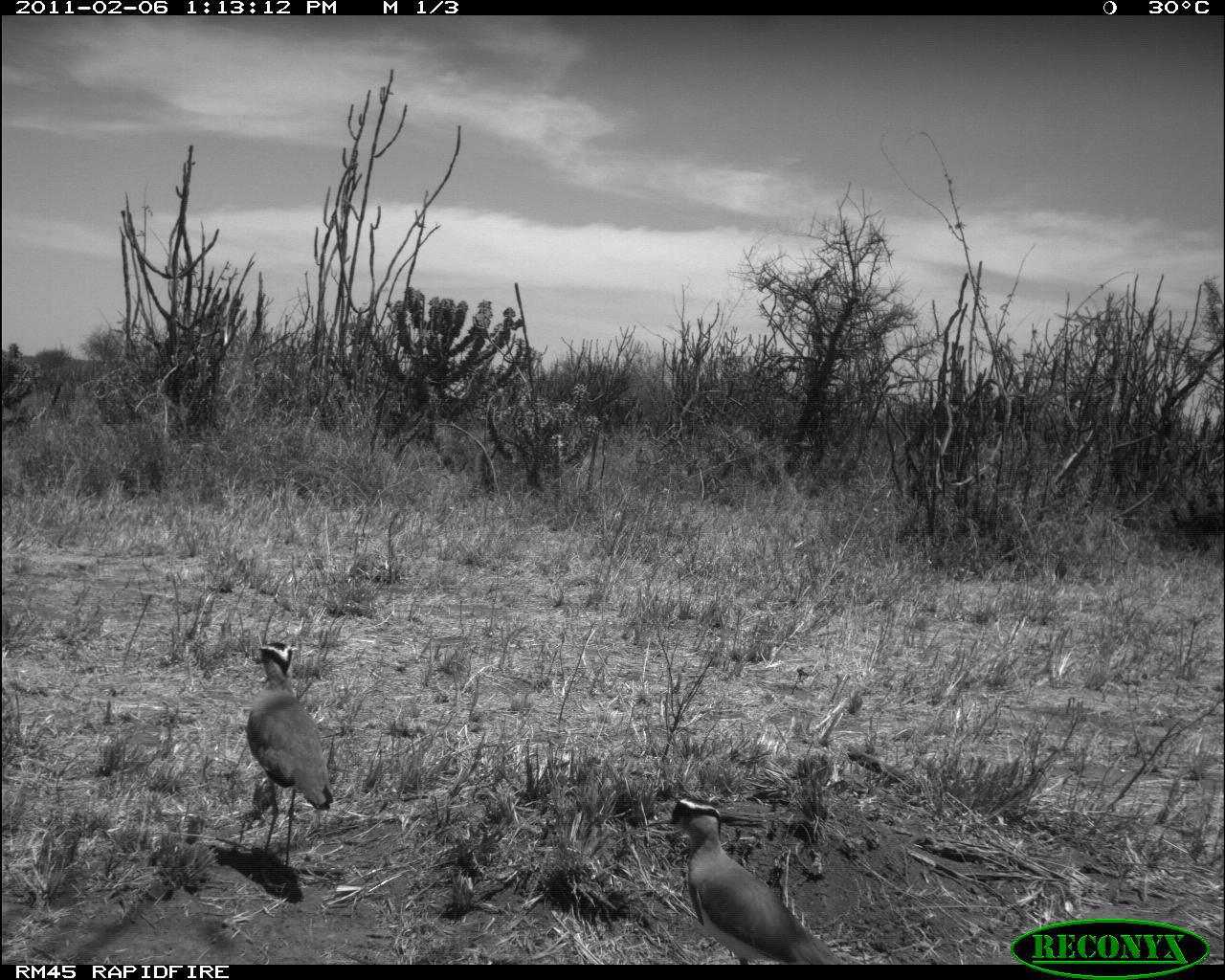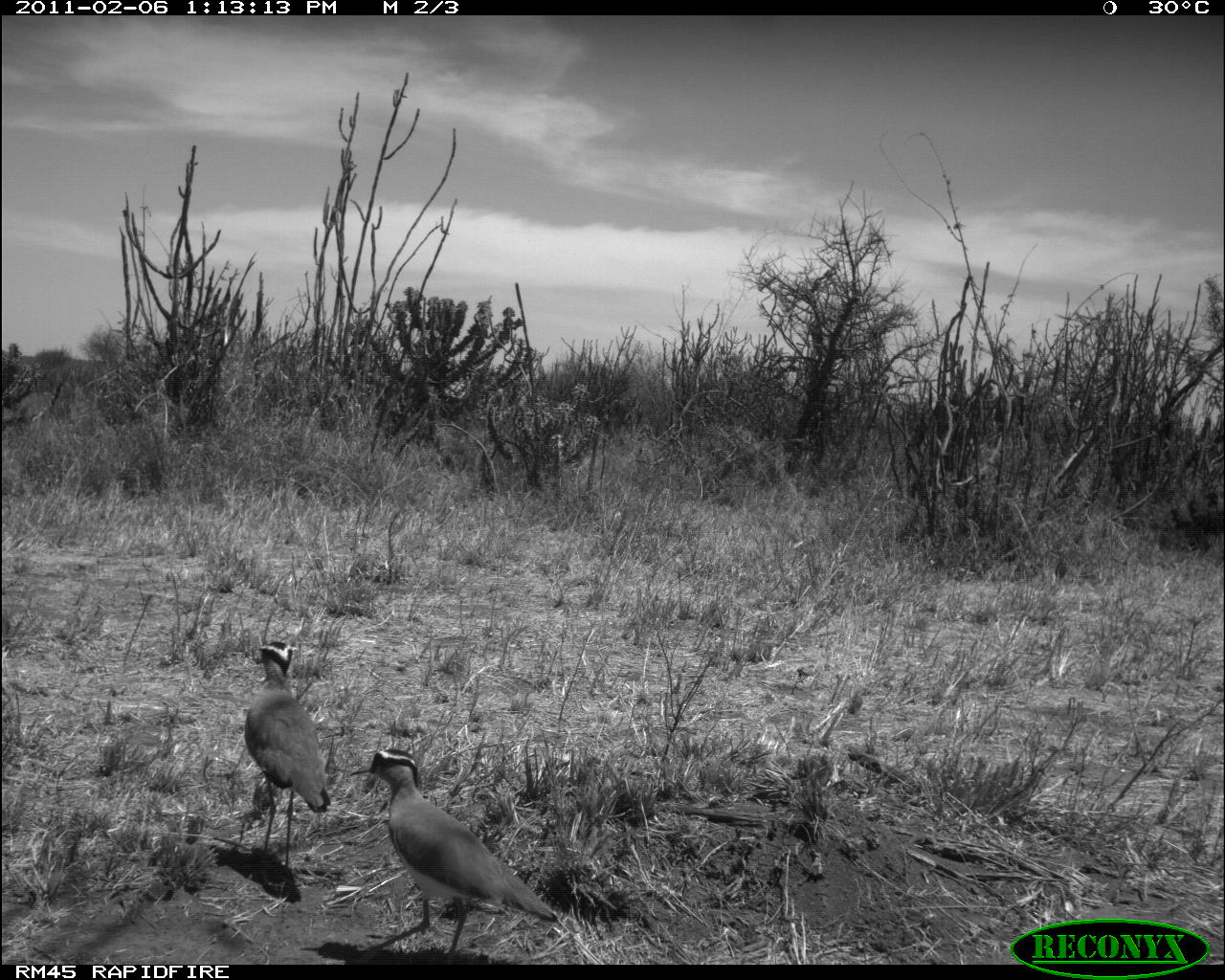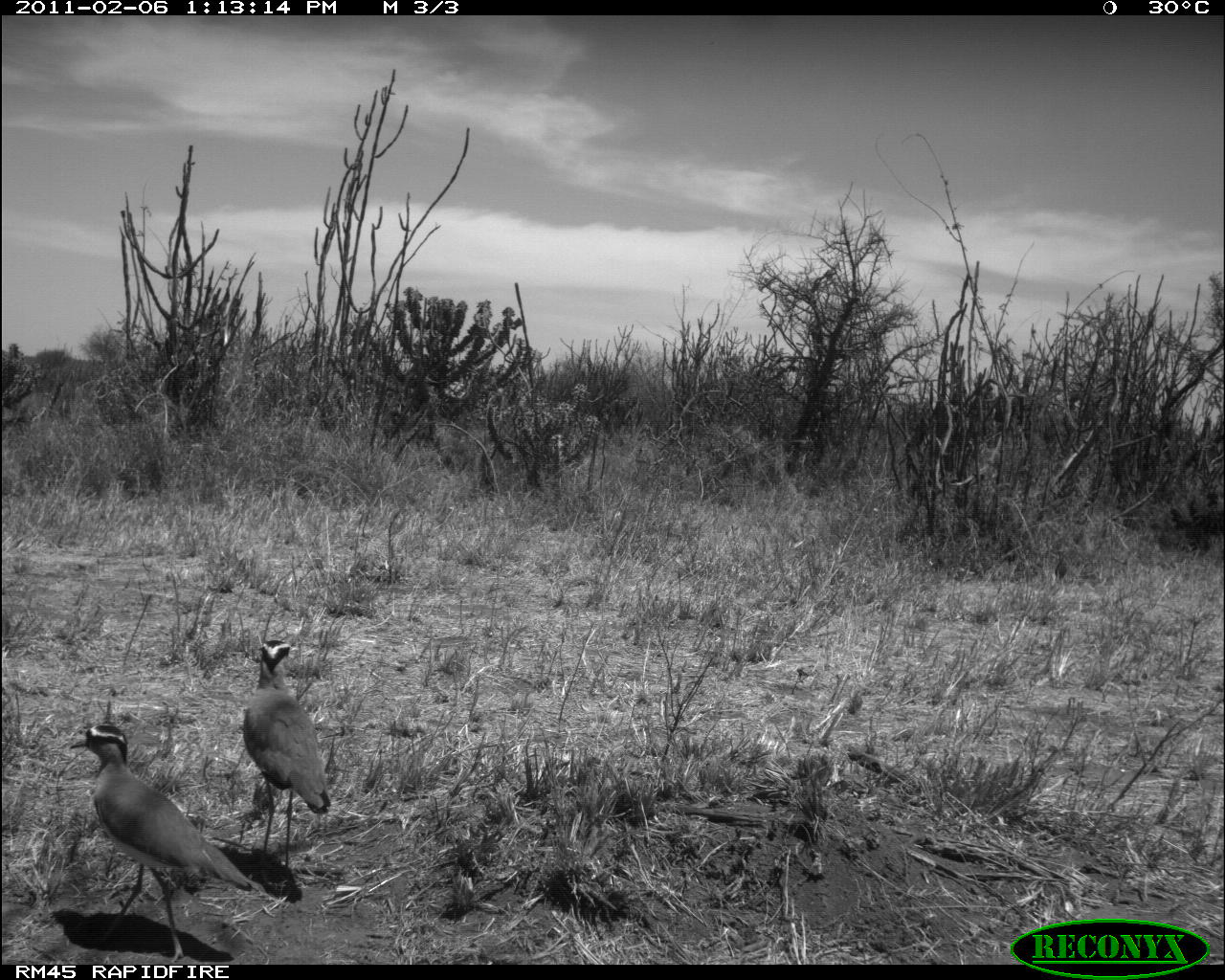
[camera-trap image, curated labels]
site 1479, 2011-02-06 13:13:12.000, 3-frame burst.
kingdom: Animalia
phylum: Chordata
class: Aves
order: Charadriiformes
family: Charadriidae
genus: Vanellus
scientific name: Vanellus coronatus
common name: crowned lapwing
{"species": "Vanellus coronatus (crowned lapwing)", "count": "2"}